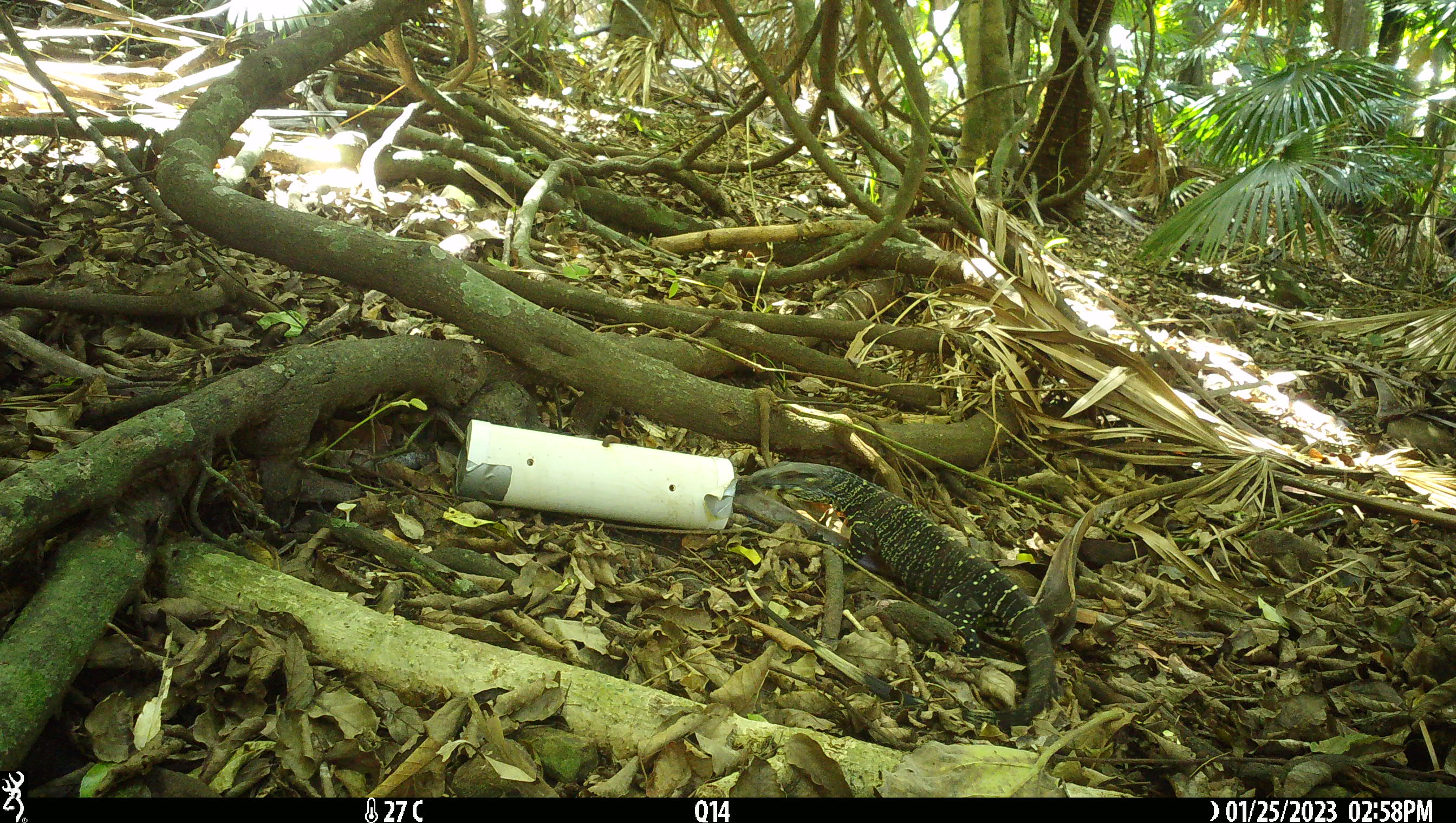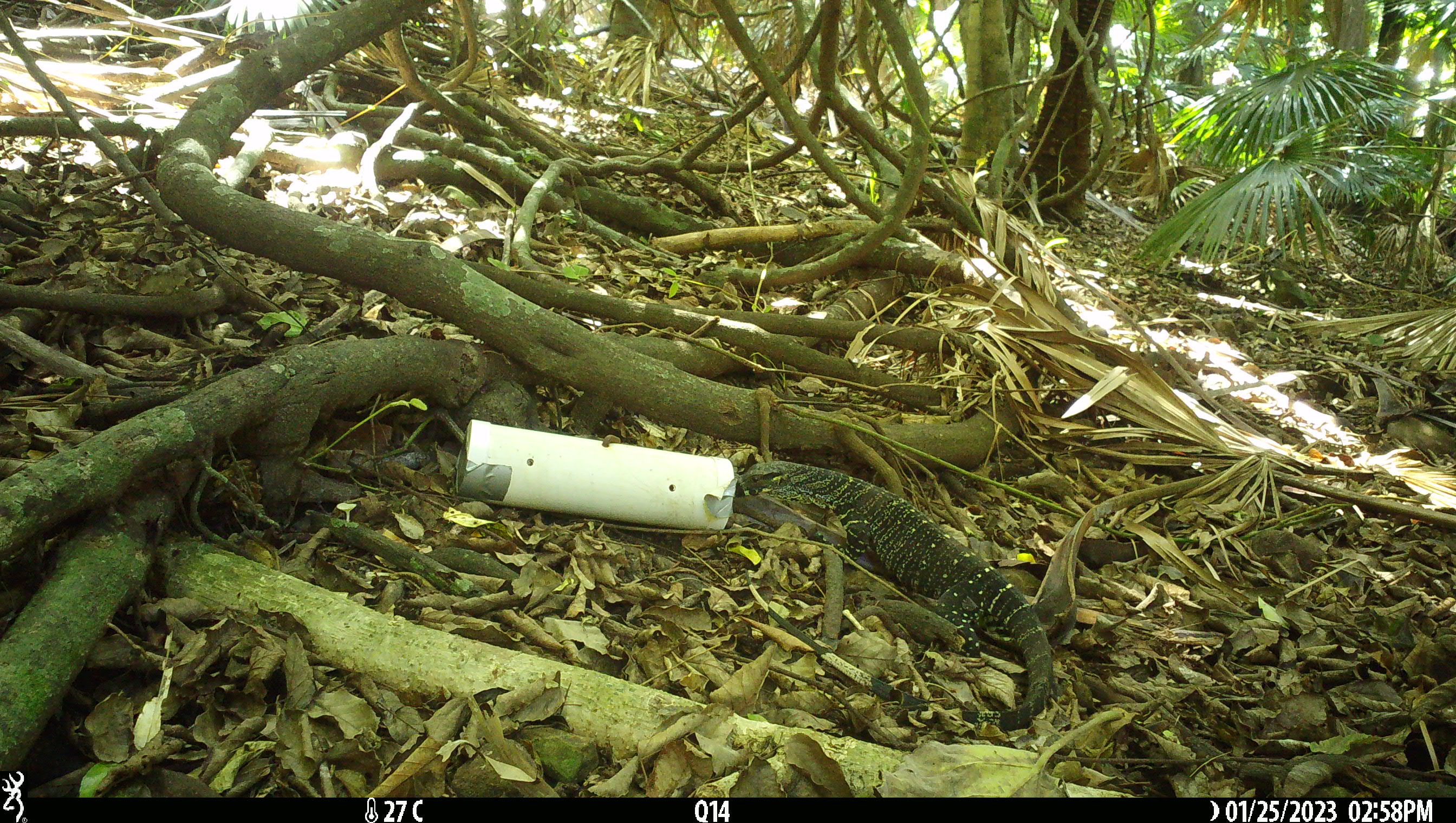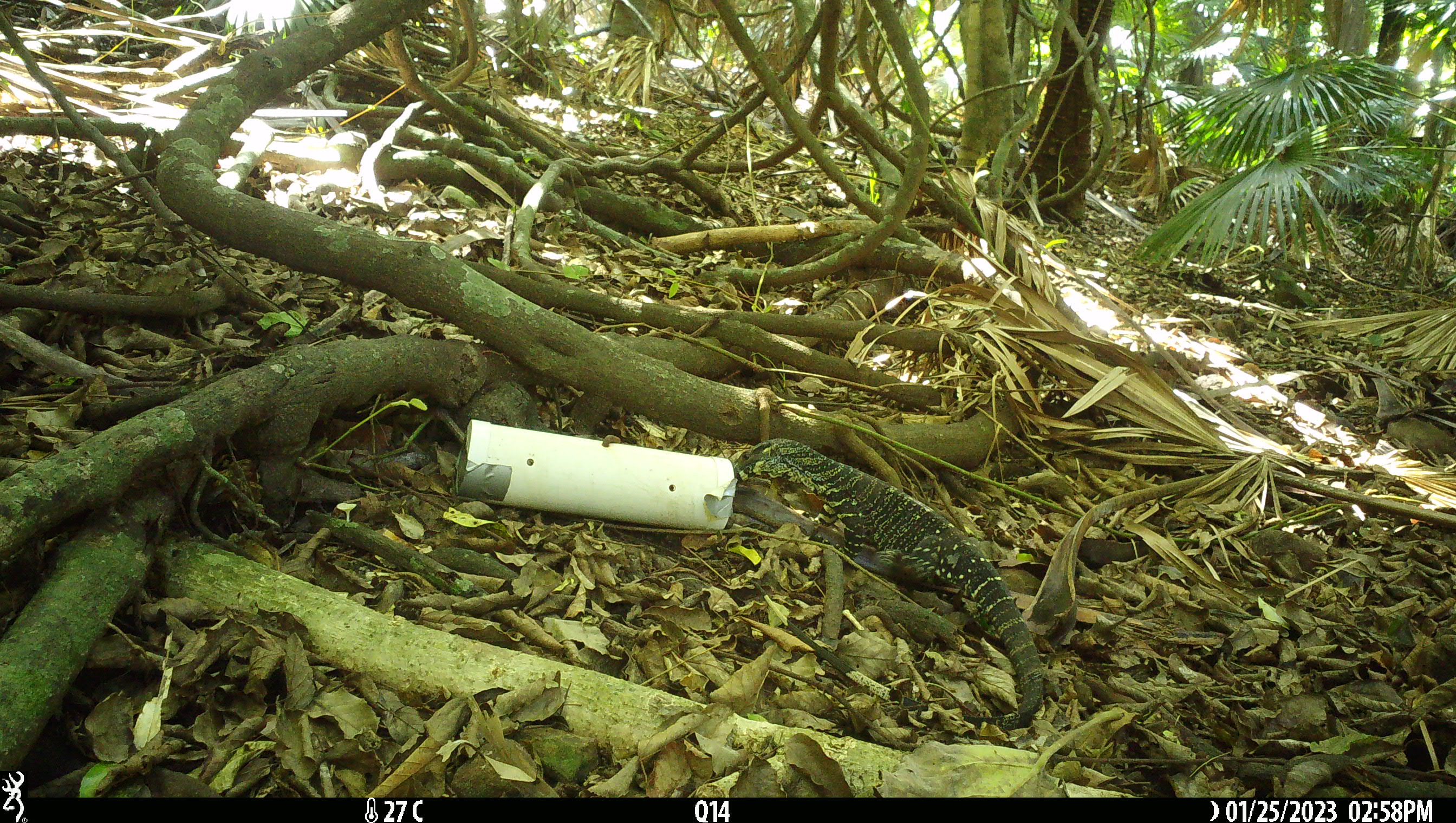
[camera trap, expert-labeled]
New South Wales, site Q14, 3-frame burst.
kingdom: Animalia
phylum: Chordata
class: Reptilia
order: Squamata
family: Varanidae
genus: Varanus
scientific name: Varanus varius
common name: lace monitor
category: goanna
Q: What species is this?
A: Goanna (lace monitor) (Varanus varius).